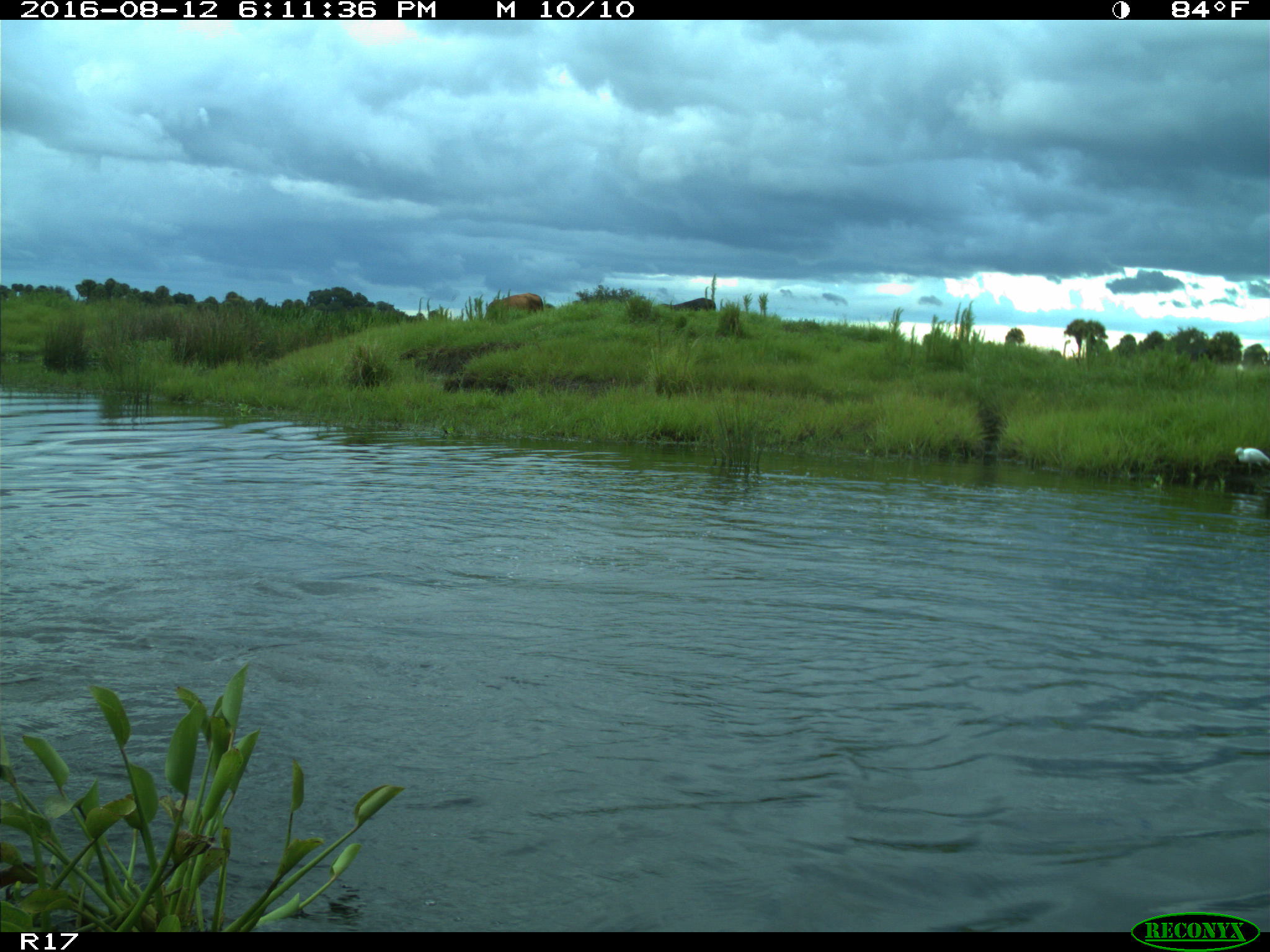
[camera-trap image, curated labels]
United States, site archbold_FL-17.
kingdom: Animalia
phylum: Chordata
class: Mammalia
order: Artiodactyla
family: Bovidae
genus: Bos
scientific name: Bos taurus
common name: domestic cow